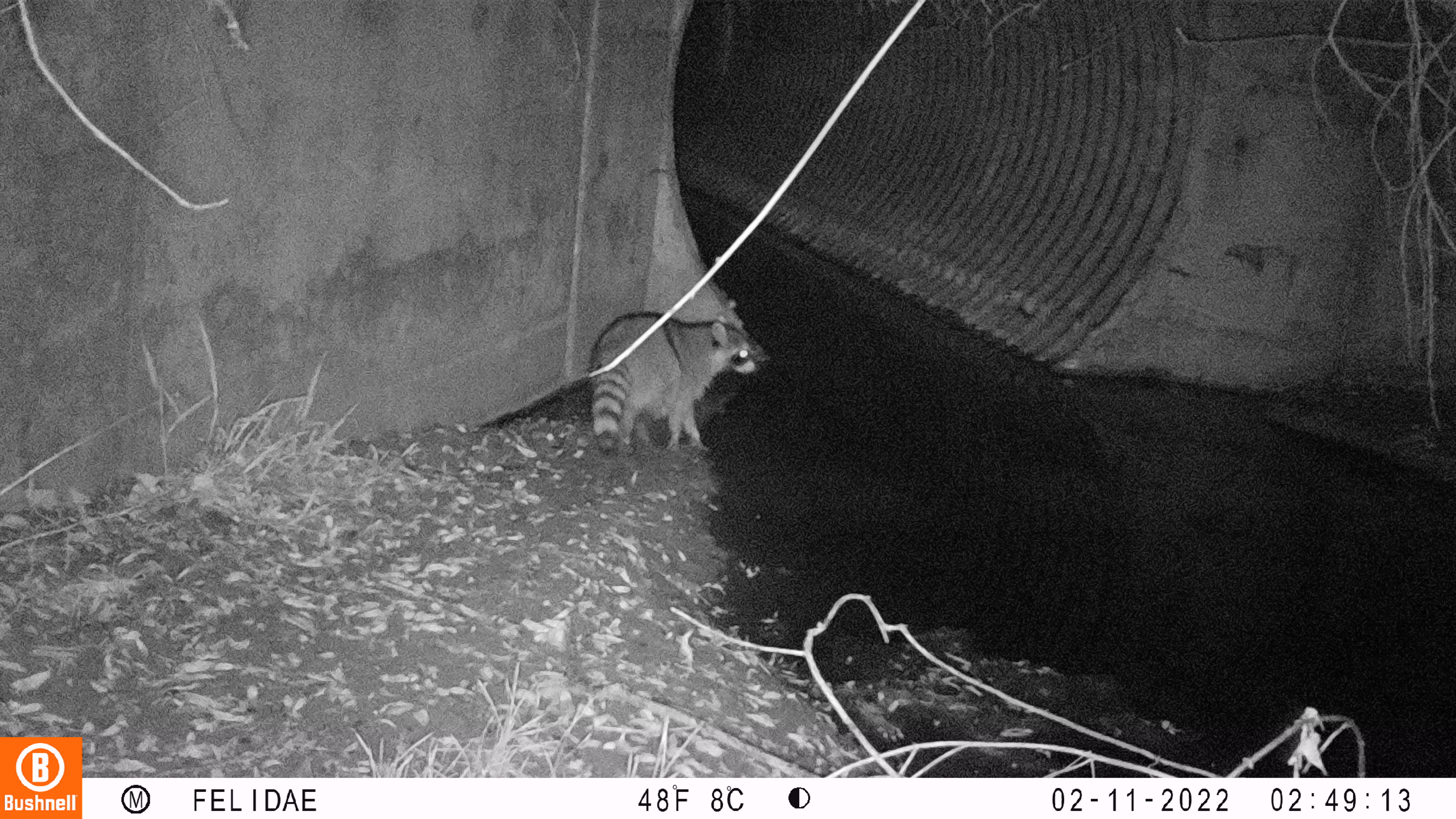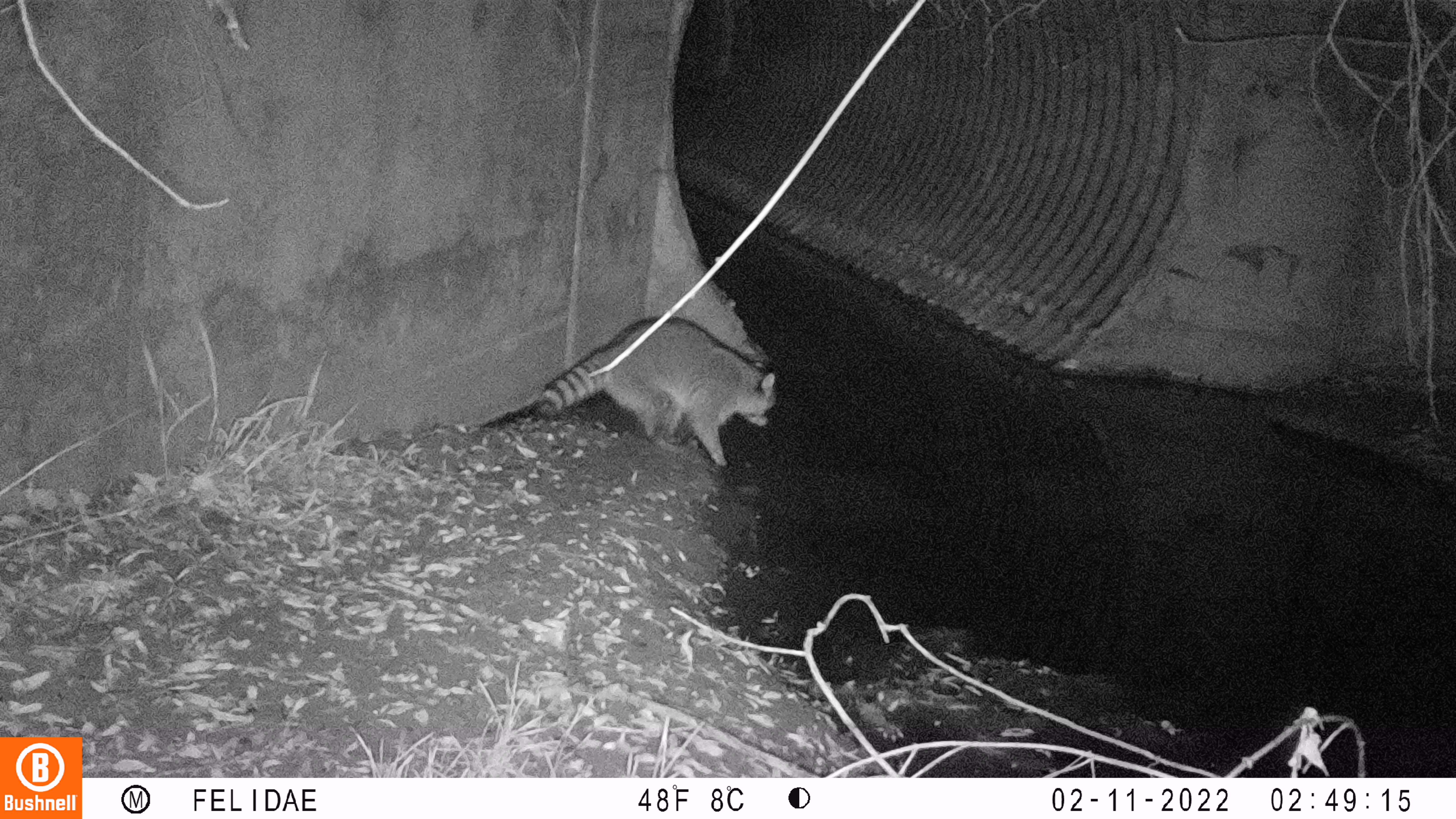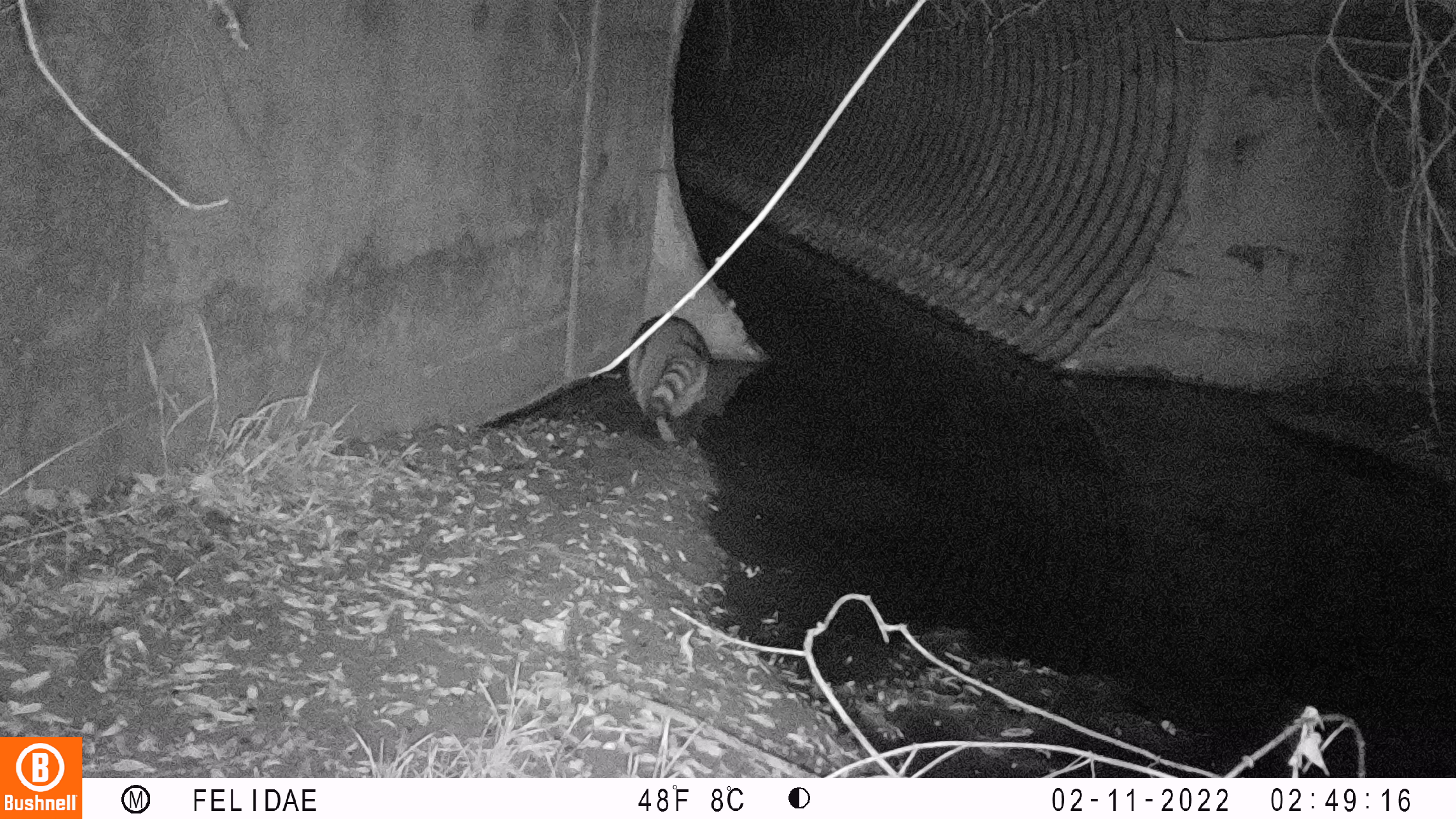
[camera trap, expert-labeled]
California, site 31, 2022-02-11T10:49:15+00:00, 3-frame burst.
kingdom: Animalia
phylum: Chordata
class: Mammalia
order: Carnivora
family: Procyonidae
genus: Procyon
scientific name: Procyon lotor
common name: raccoon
Raccoon (Procyon lotor).